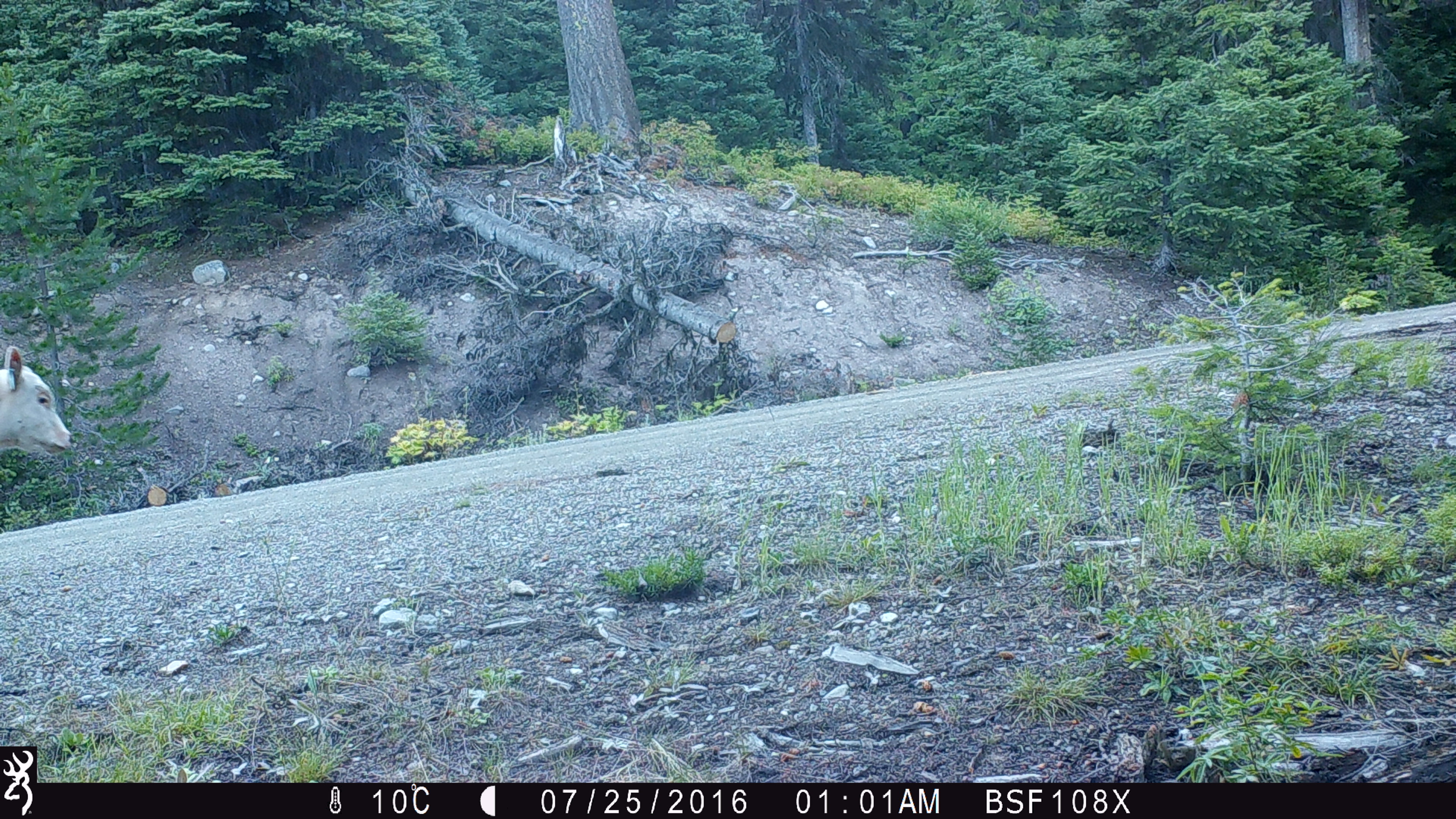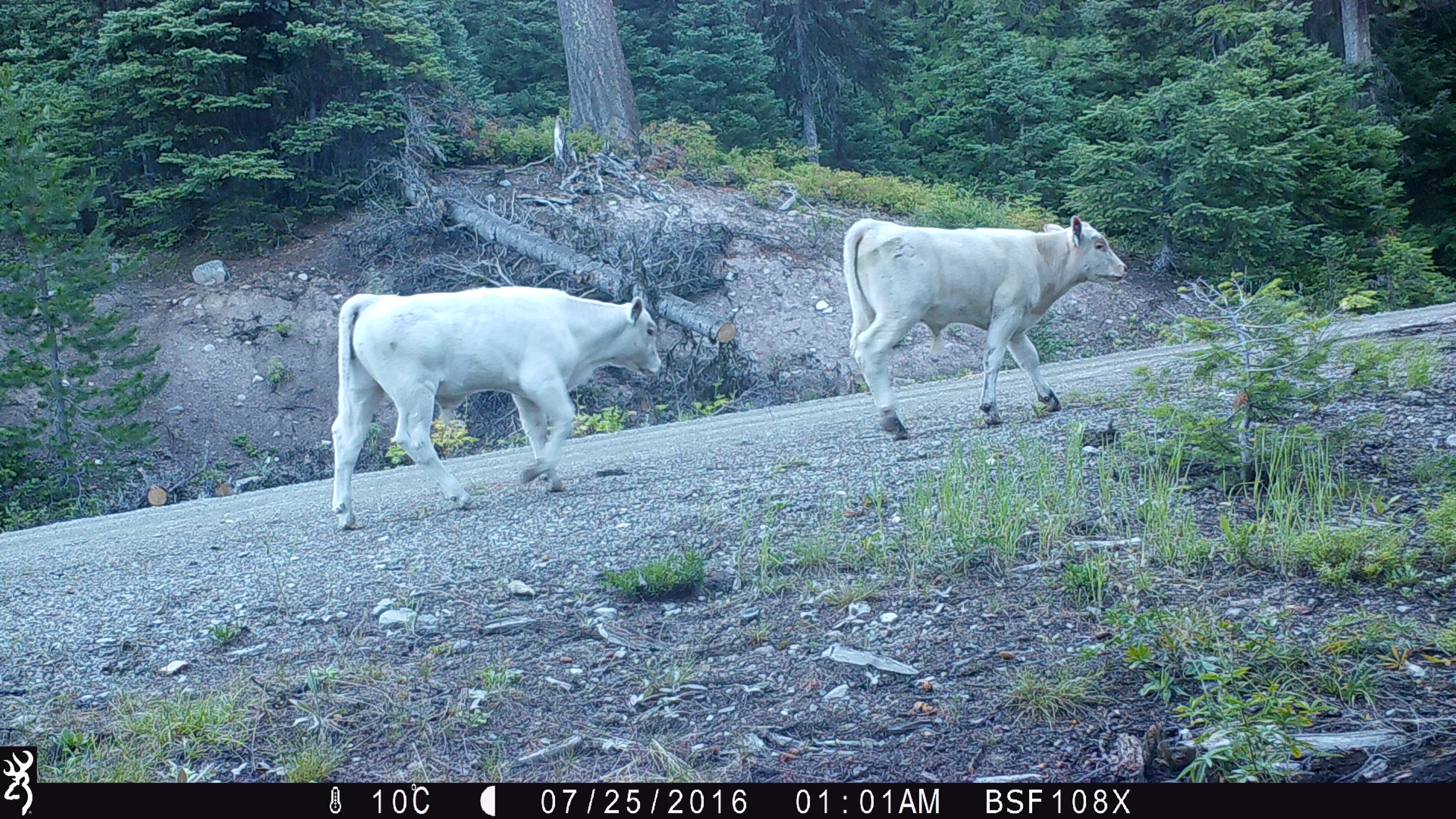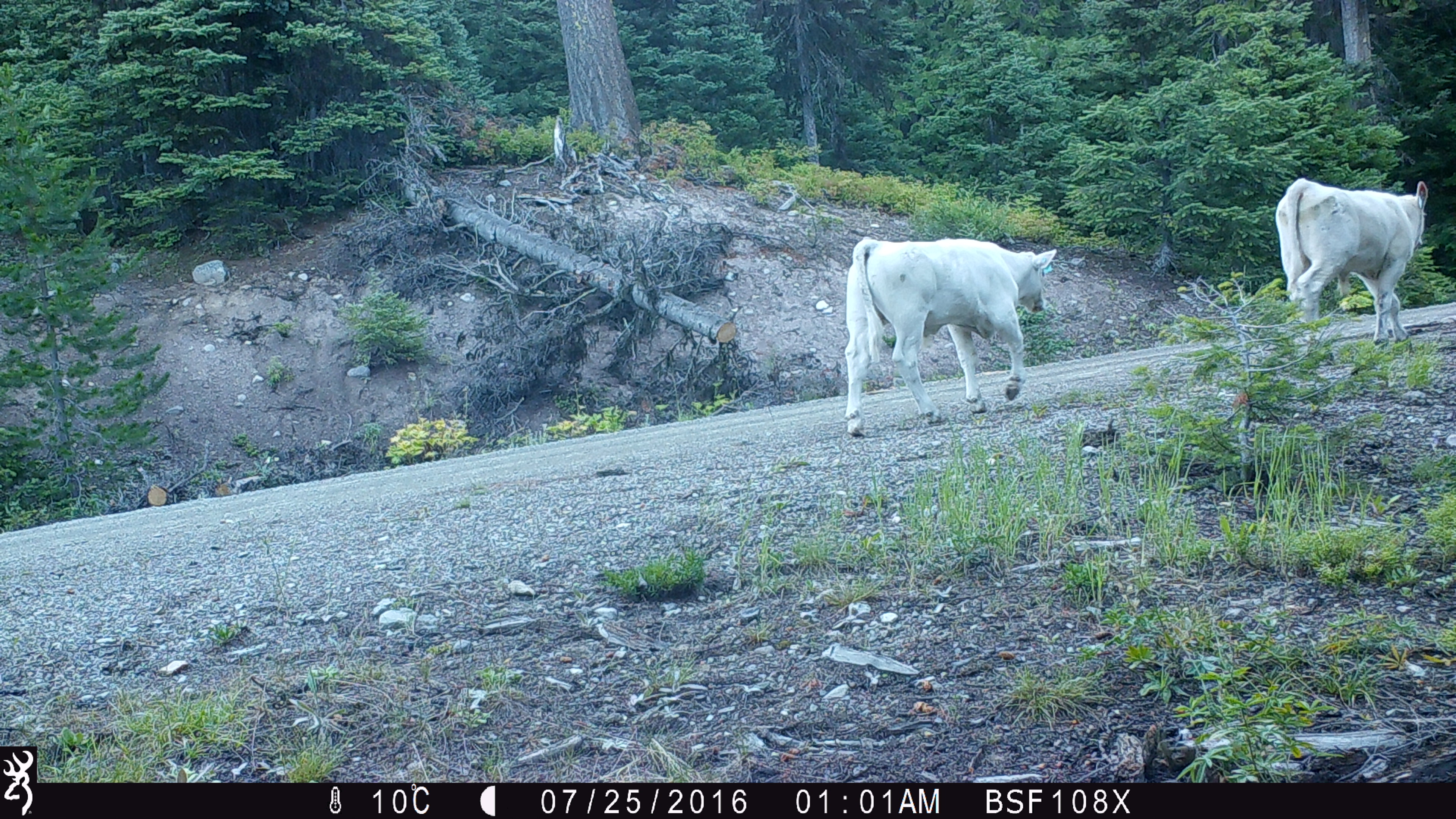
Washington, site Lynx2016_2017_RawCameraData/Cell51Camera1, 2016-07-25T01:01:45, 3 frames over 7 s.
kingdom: Animalia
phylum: Chordata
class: Mammalia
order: Artiodactyla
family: Bovidae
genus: Bos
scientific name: Bos taurus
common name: domestic cattle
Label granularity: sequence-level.